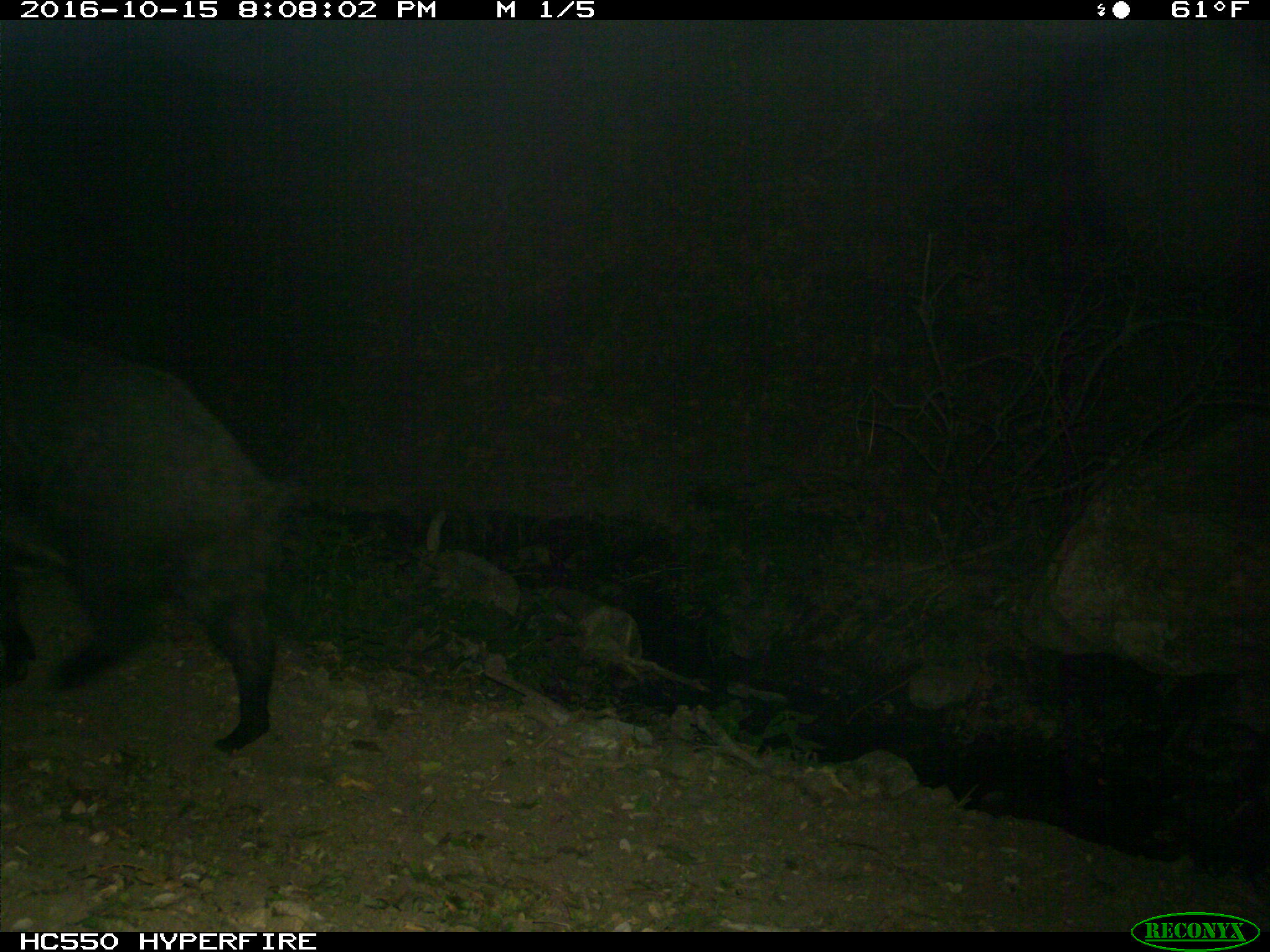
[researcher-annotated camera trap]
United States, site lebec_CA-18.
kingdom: Animalia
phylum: Chordata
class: Mammalia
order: Artiodactyla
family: Suidae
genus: Sus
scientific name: Sus scrofa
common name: wild boar